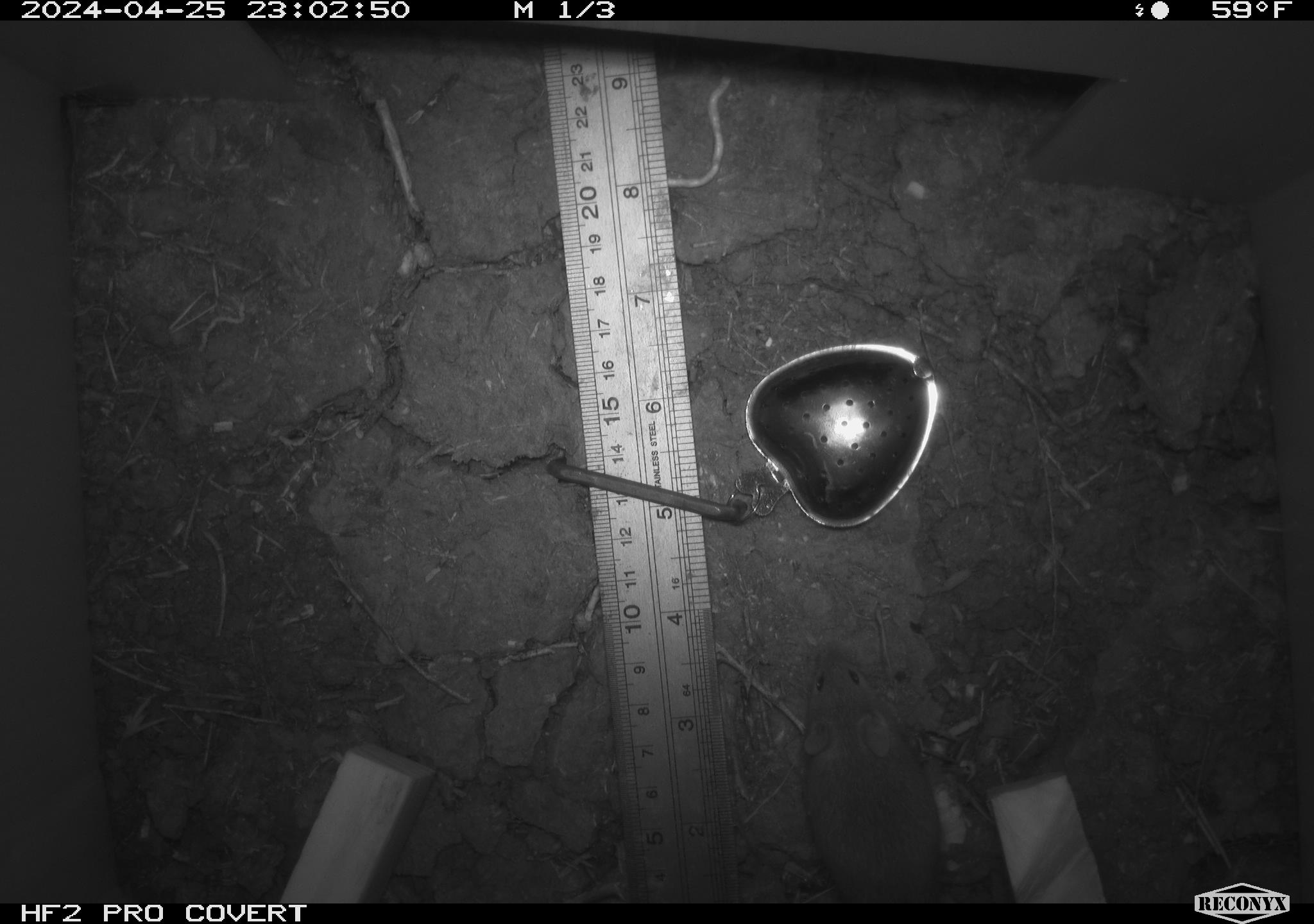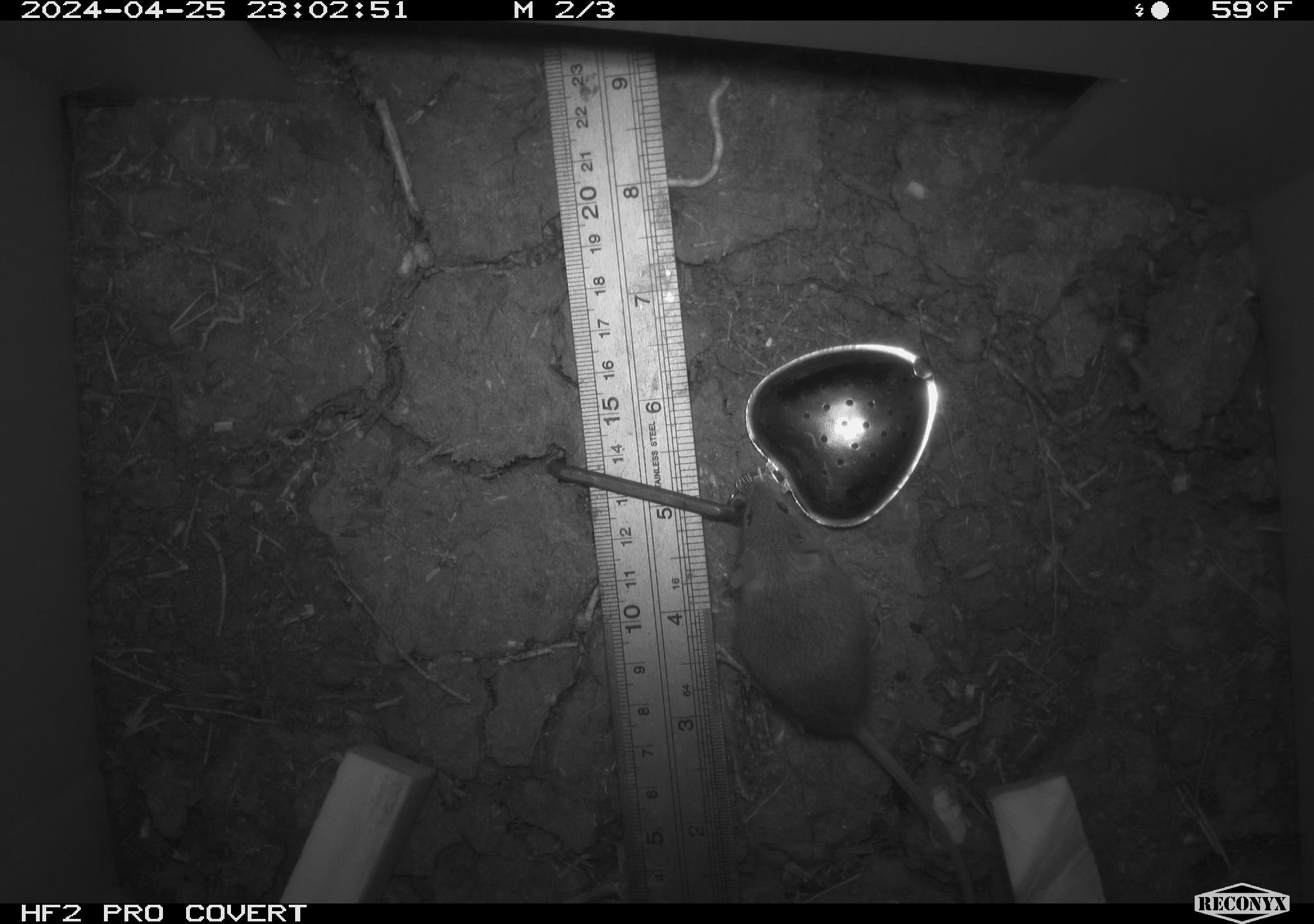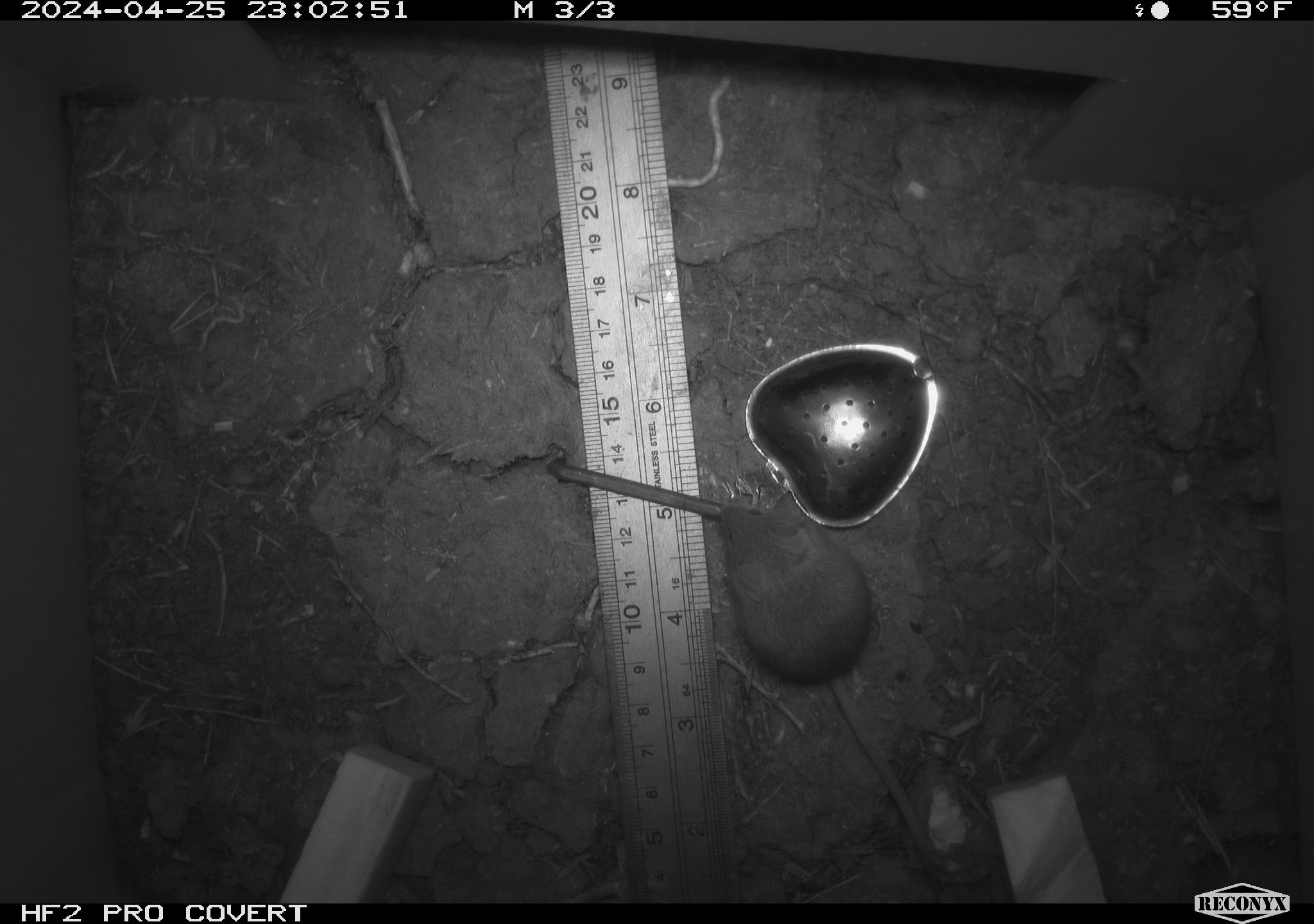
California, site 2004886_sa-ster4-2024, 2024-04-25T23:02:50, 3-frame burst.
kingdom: Animalia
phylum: Chordata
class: Mammalia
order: Rodentia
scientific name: Rodentia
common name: mouse species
Mouse species (Rodentia).